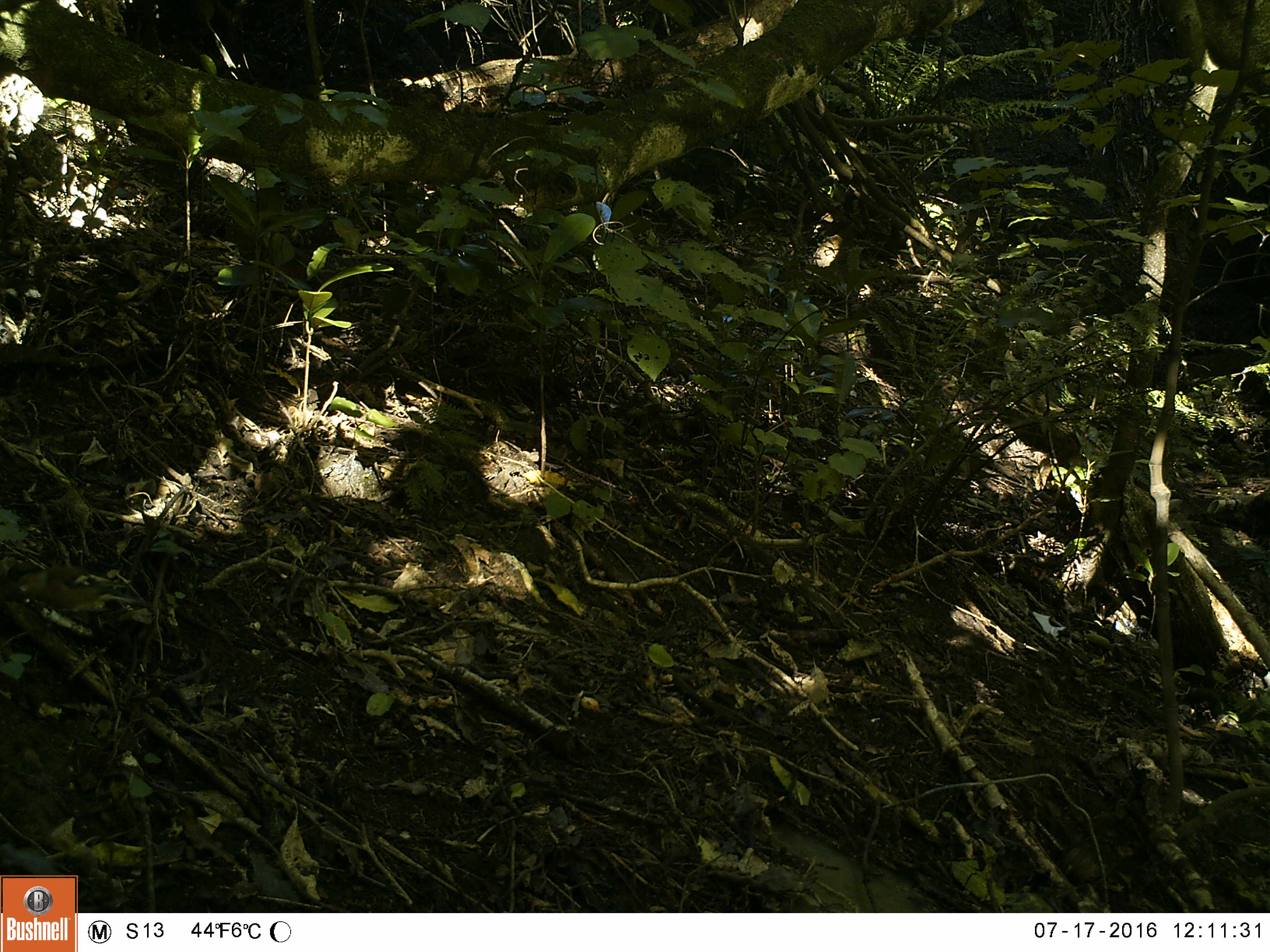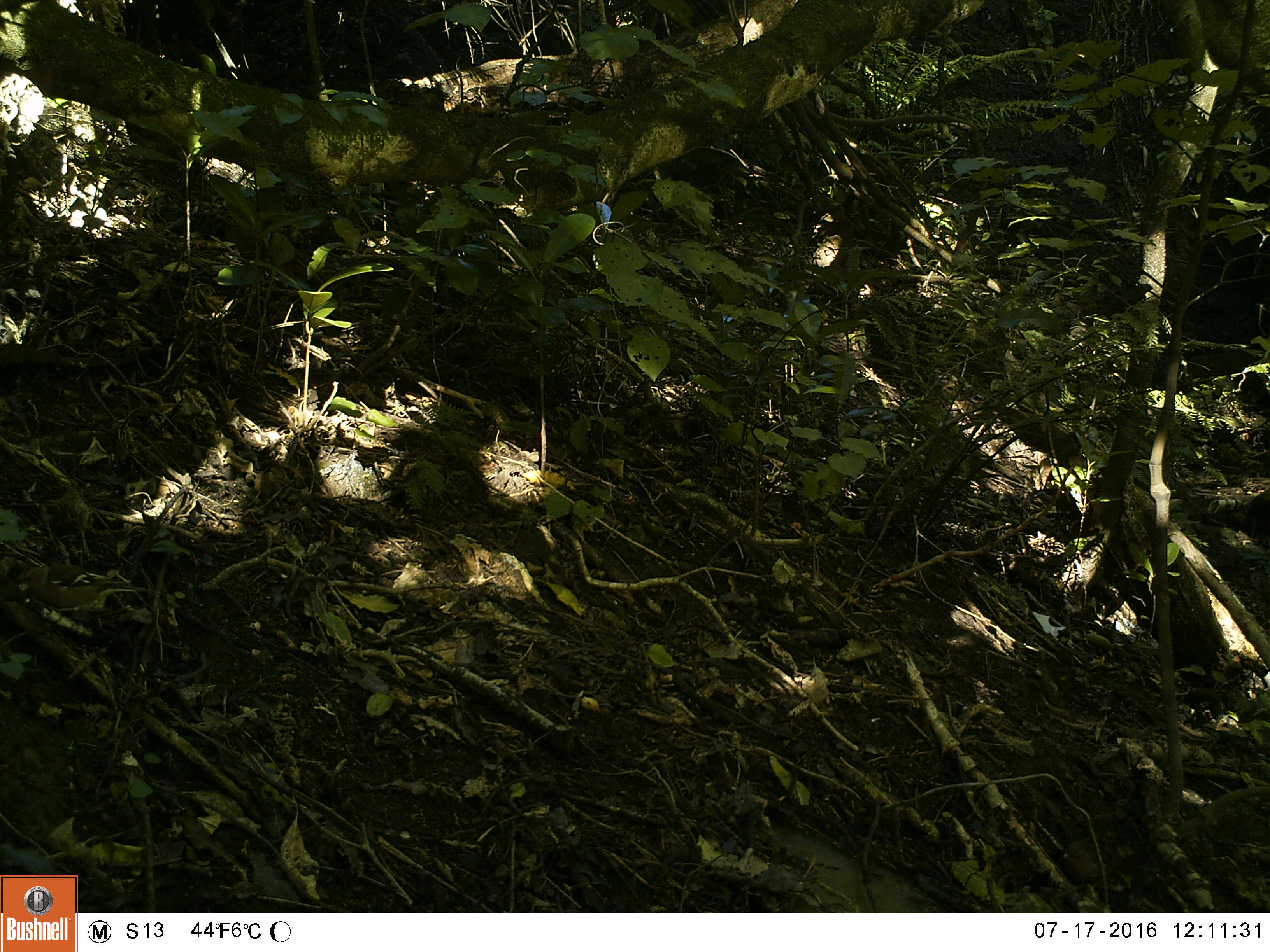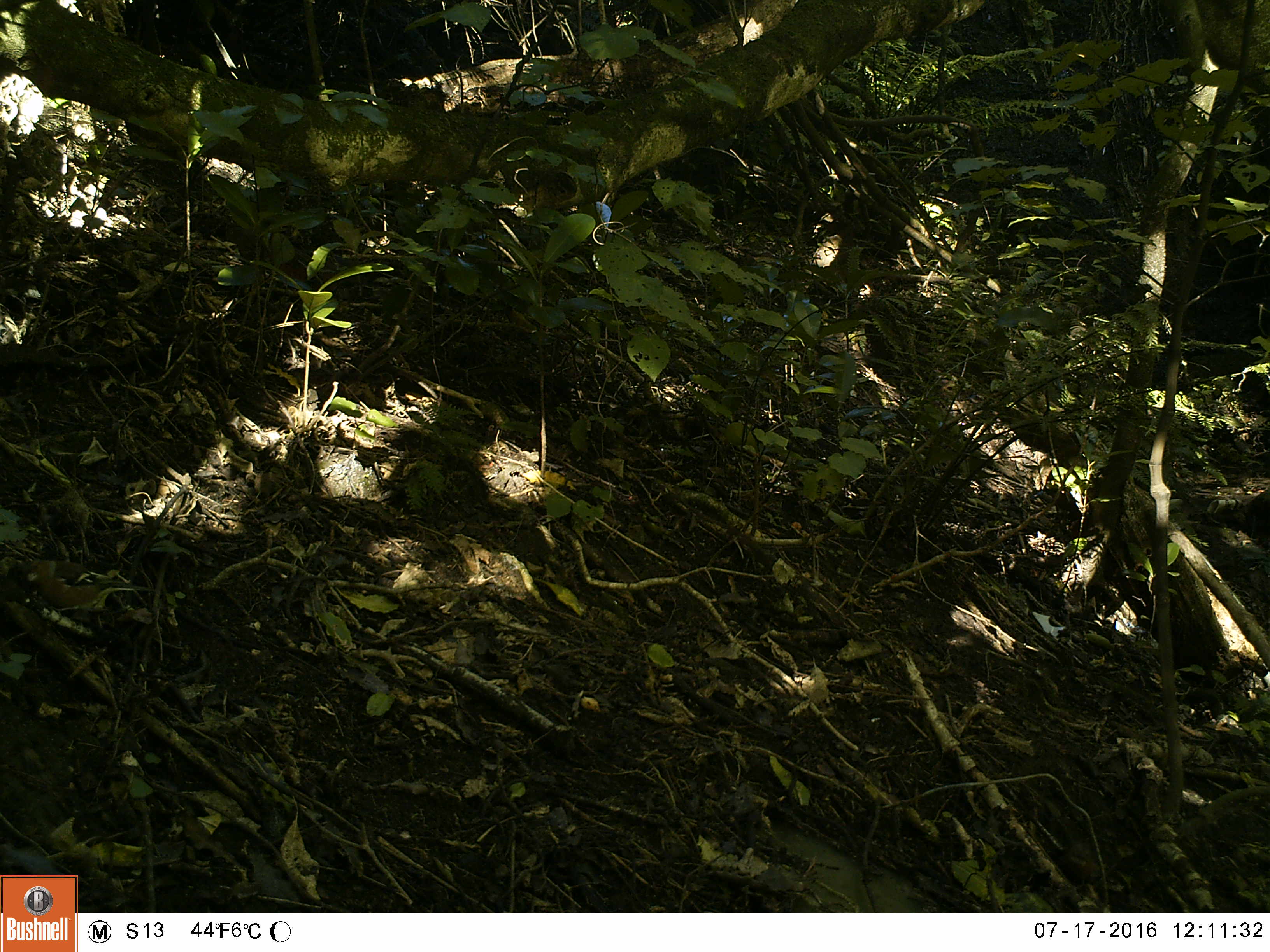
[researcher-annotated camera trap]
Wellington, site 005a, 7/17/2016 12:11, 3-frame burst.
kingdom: Animalia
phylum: Chordata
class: Aves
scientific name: Aves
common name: bird